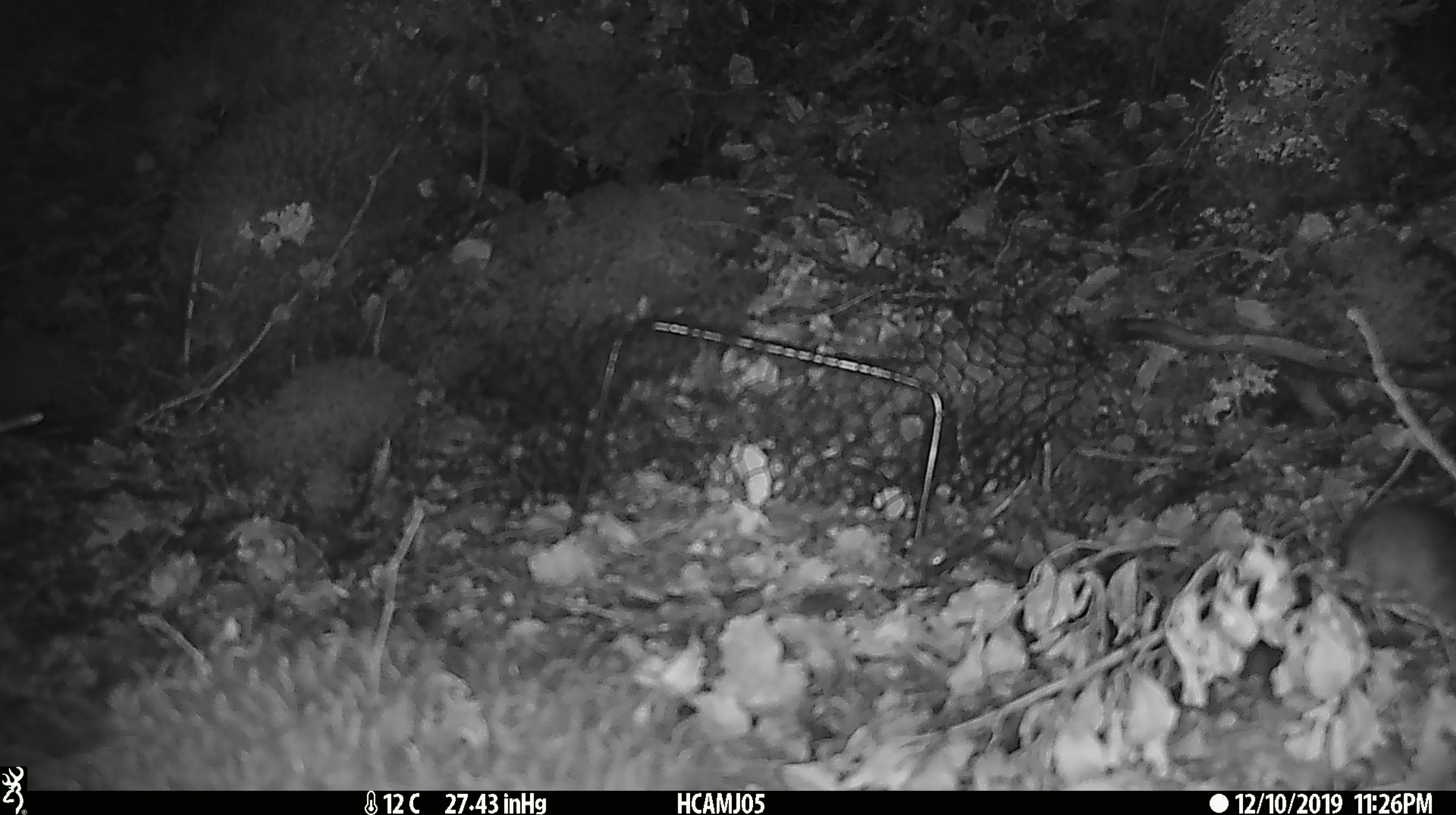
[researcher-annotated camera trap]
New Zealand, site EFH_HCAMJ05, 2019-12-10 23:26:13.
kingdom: Animalia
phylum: Chordata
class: Mammalia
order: Rodentia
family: Muridae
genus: Mus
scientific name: Mus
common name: mouse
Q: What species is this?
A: Mouse (Mus).